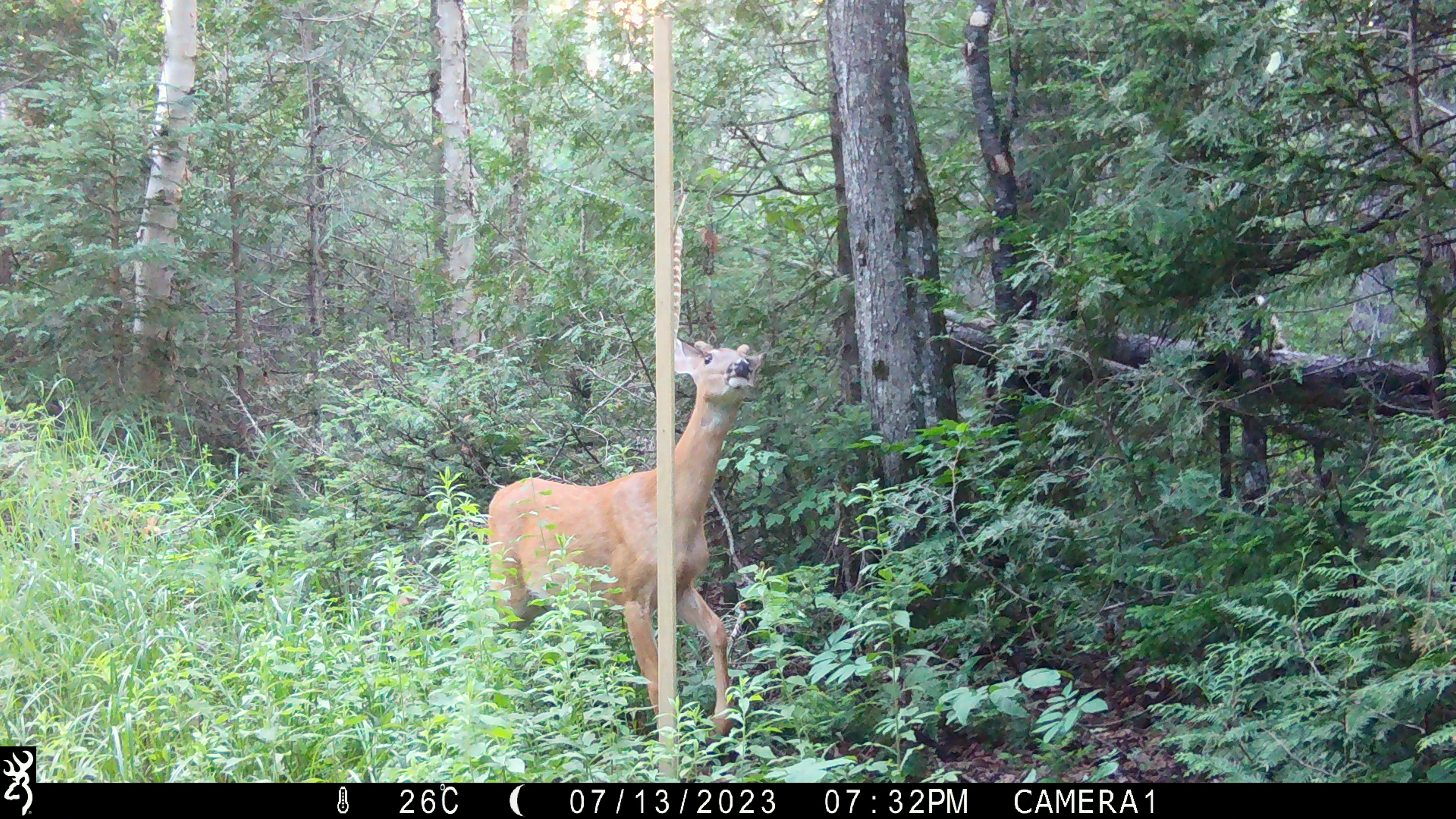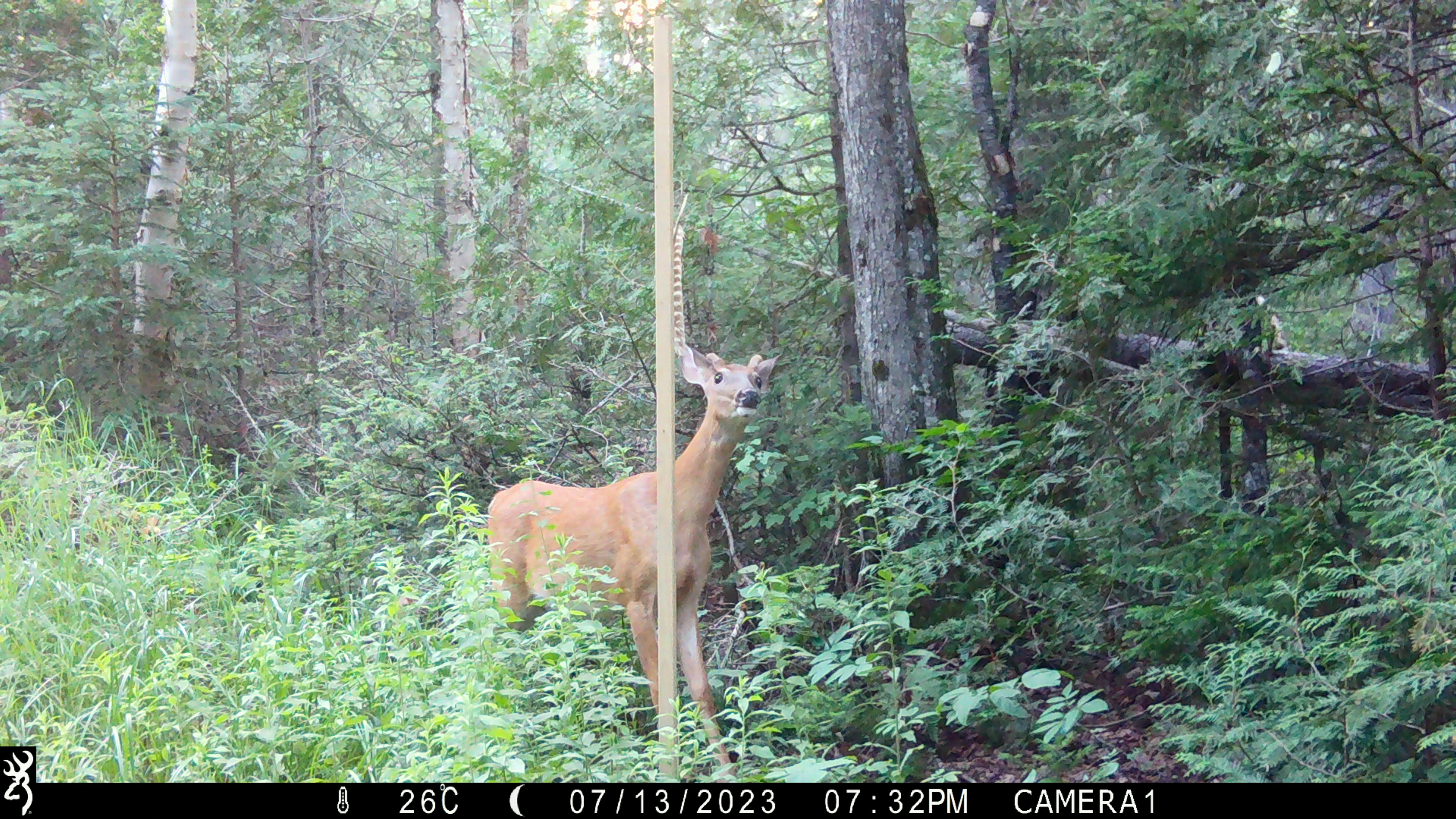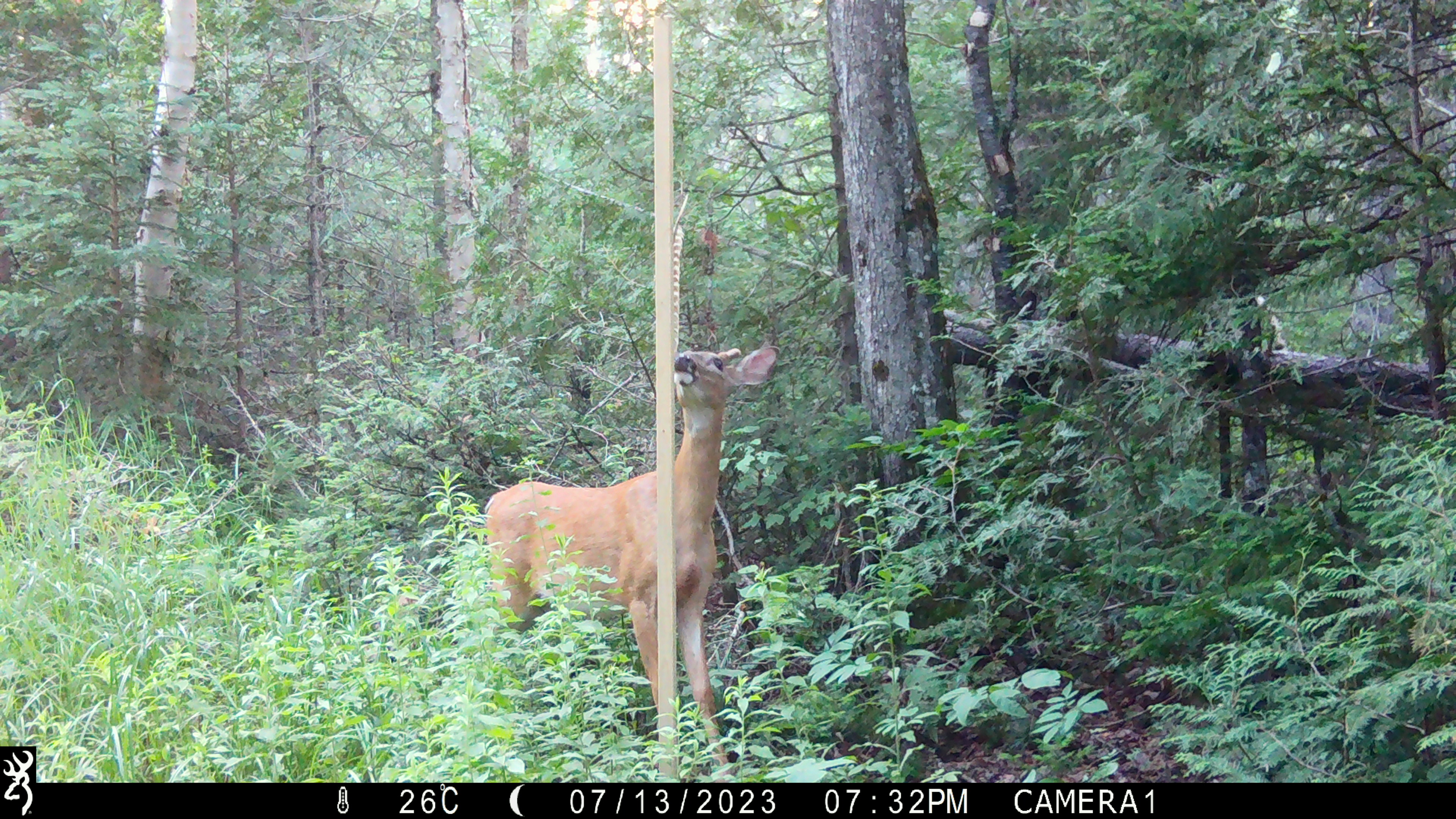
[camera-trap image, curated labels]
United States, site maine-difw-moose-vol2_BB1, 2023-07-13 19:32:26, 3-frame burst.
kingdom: Animalia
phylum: Chordata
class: Mammalia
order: Artiodactyla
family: Cervidae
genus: Odocoileus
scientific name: Odocoileus virginianus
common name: white-tailed deer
White-tailed deer (Odocoileus virginianus).